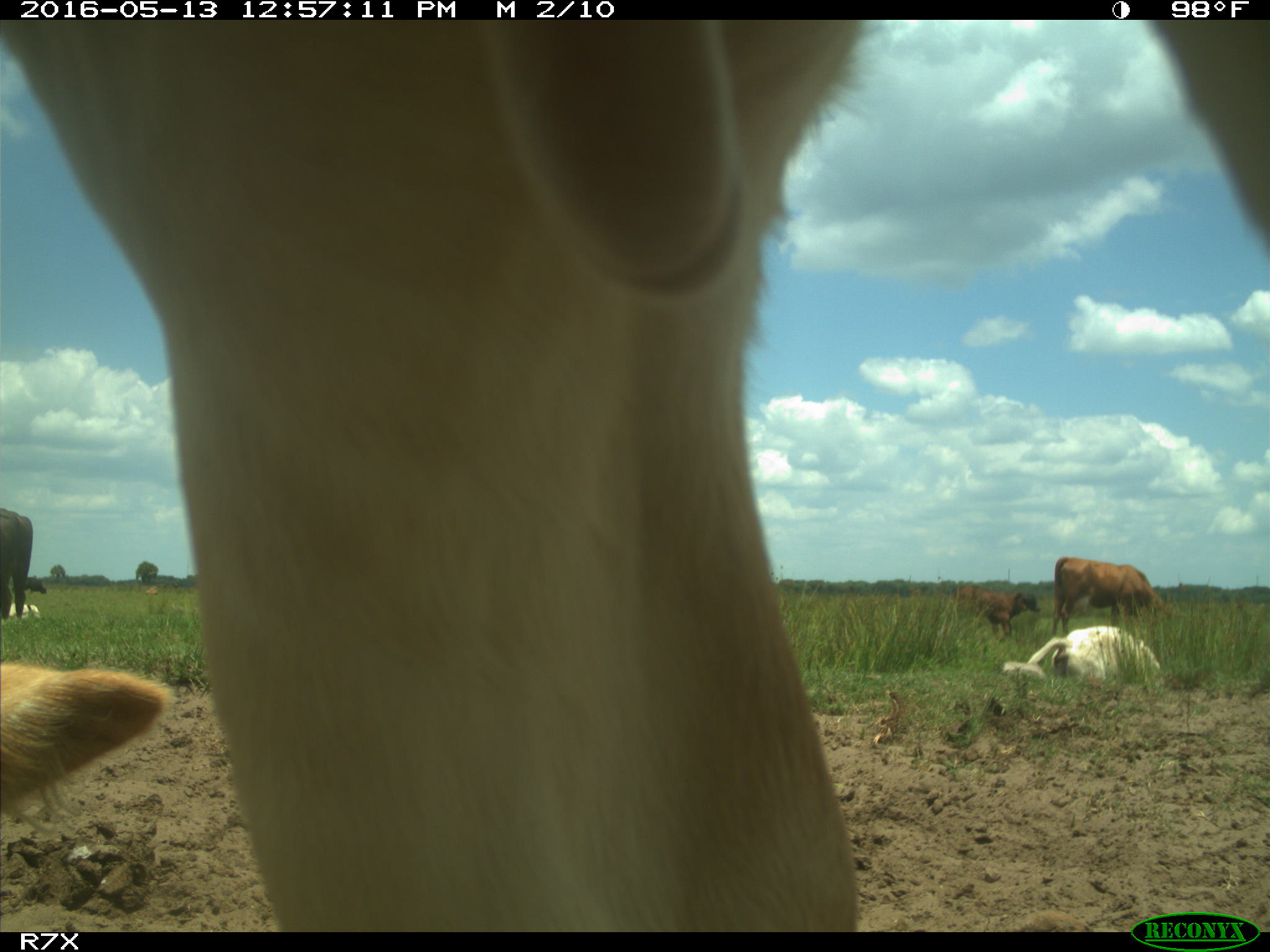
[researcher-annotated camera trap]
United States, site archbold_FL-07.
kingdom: Animalia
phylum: Chordata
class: Mammalia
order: Artiodactyla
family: Bovidae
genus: Bos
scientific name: Bos taurus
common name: domestic cow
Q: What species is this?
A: Bos taurus (domestic cow).